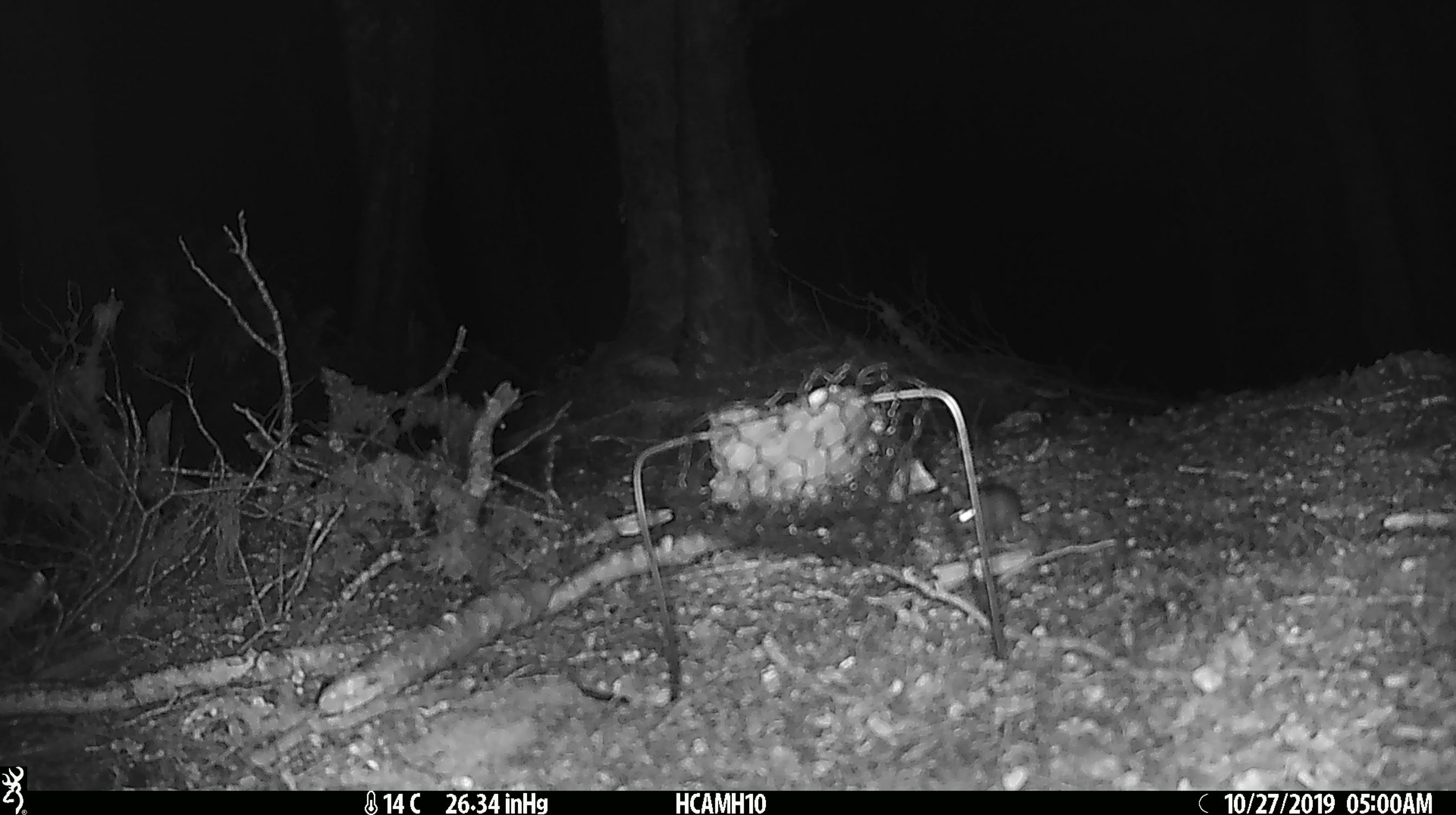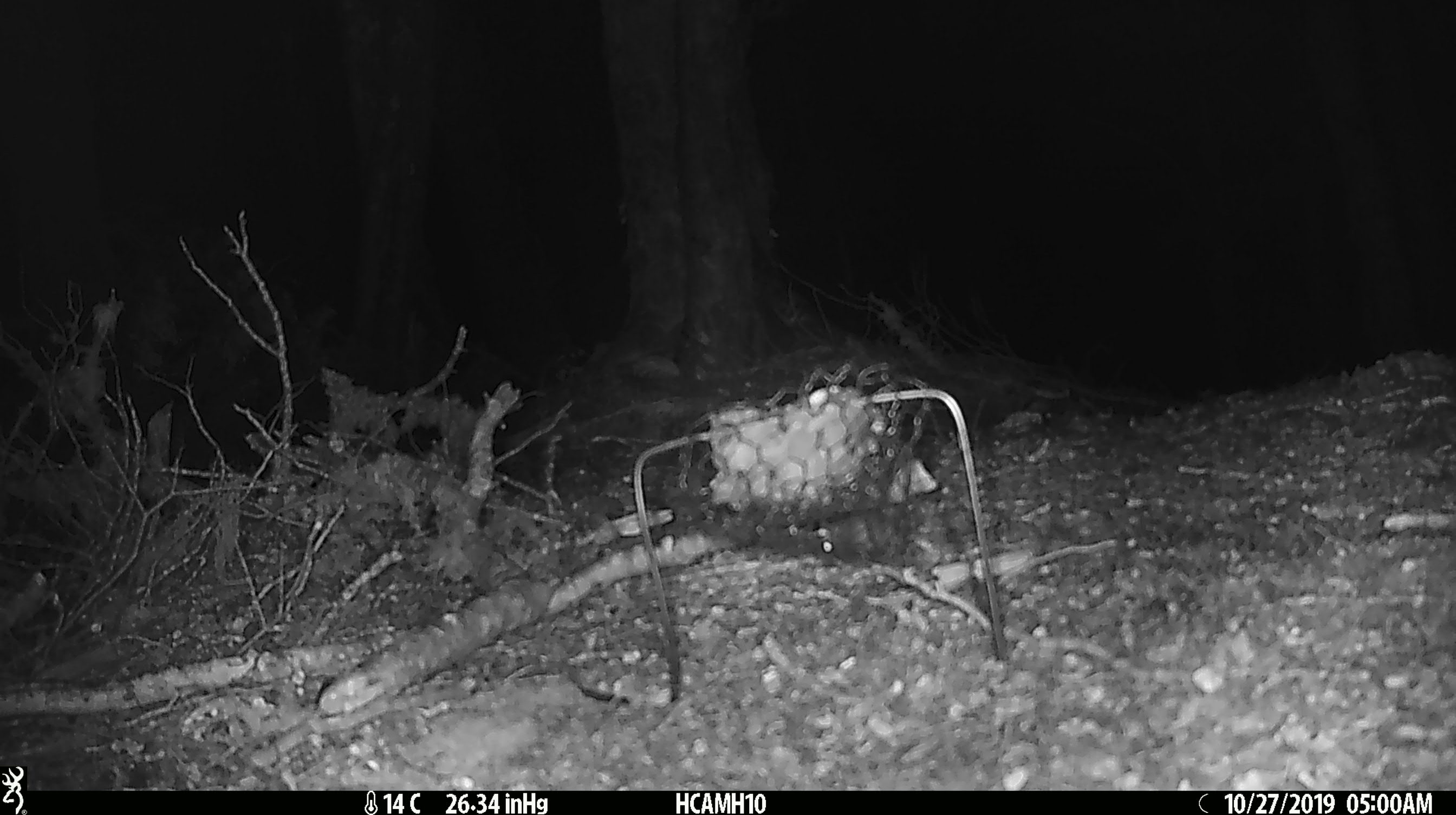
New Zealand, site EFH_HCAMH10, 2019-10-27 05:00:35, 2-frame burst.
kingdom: Animalia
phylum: Chordata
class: Mammalia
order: Rodentia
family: Muridae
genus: Mus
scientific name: Mus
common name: mouse